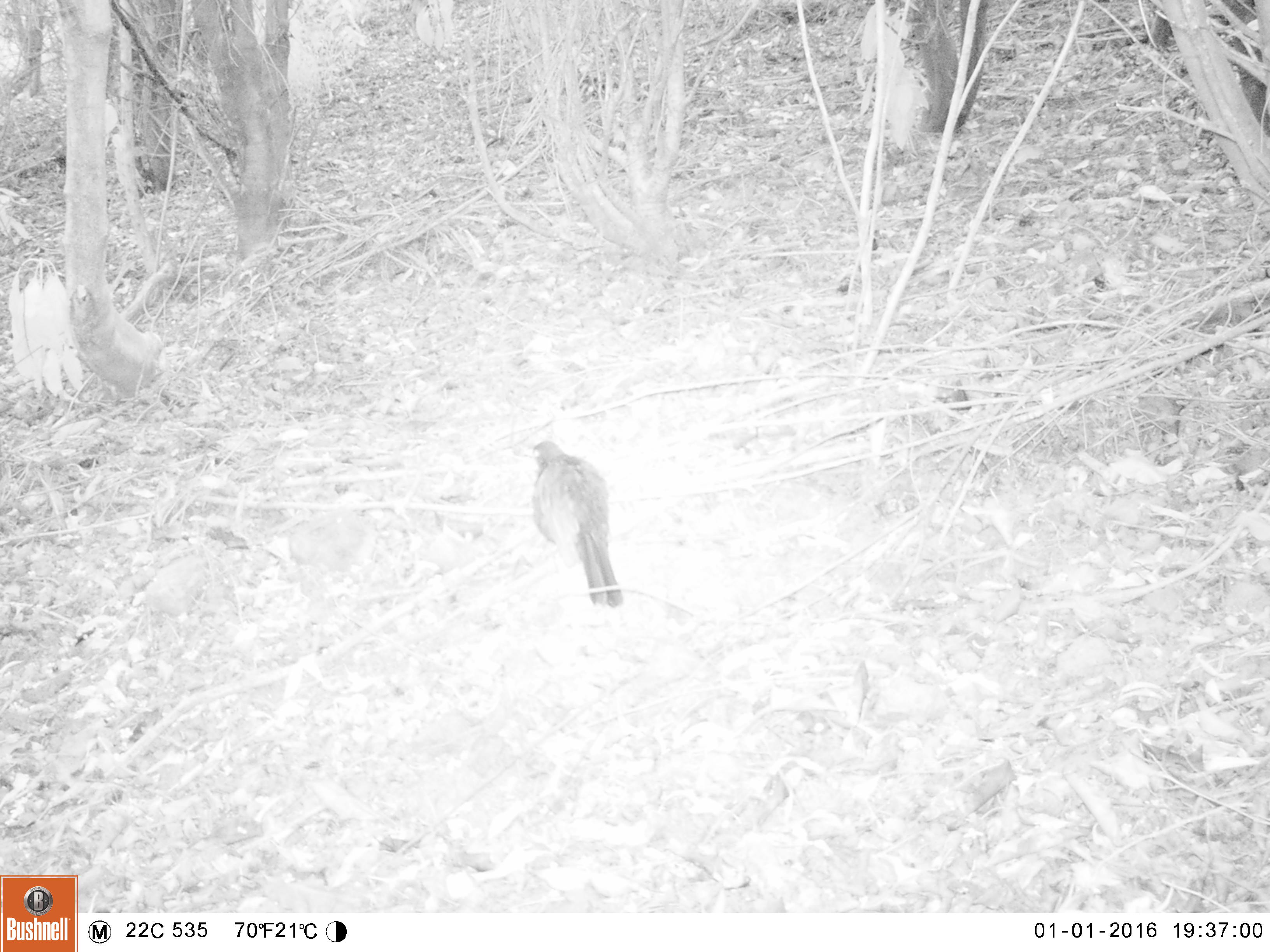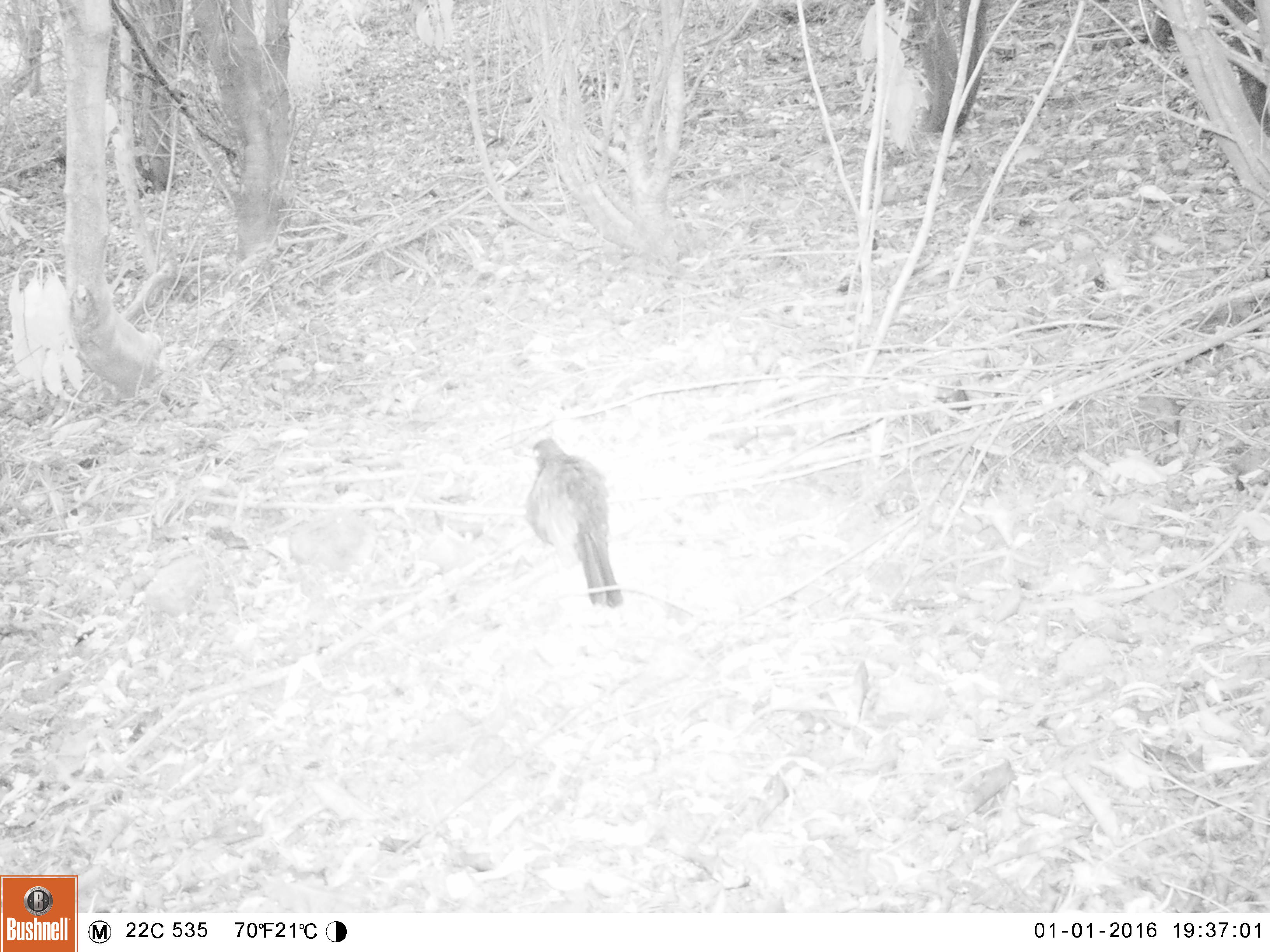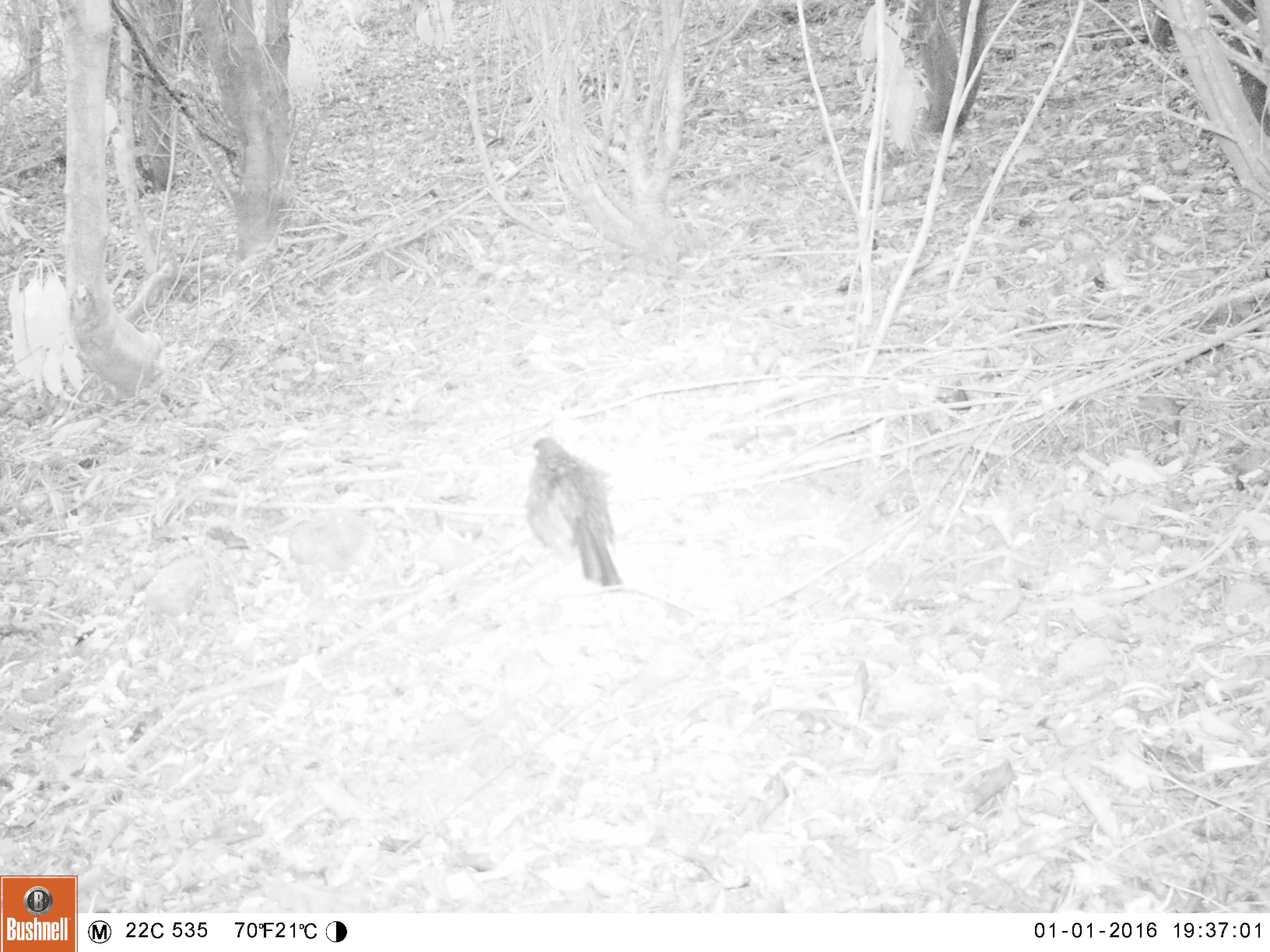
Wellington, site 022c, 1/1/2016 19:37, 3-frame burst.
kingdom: Animalia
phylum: Chordata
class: Aves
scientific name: Aves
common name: bird